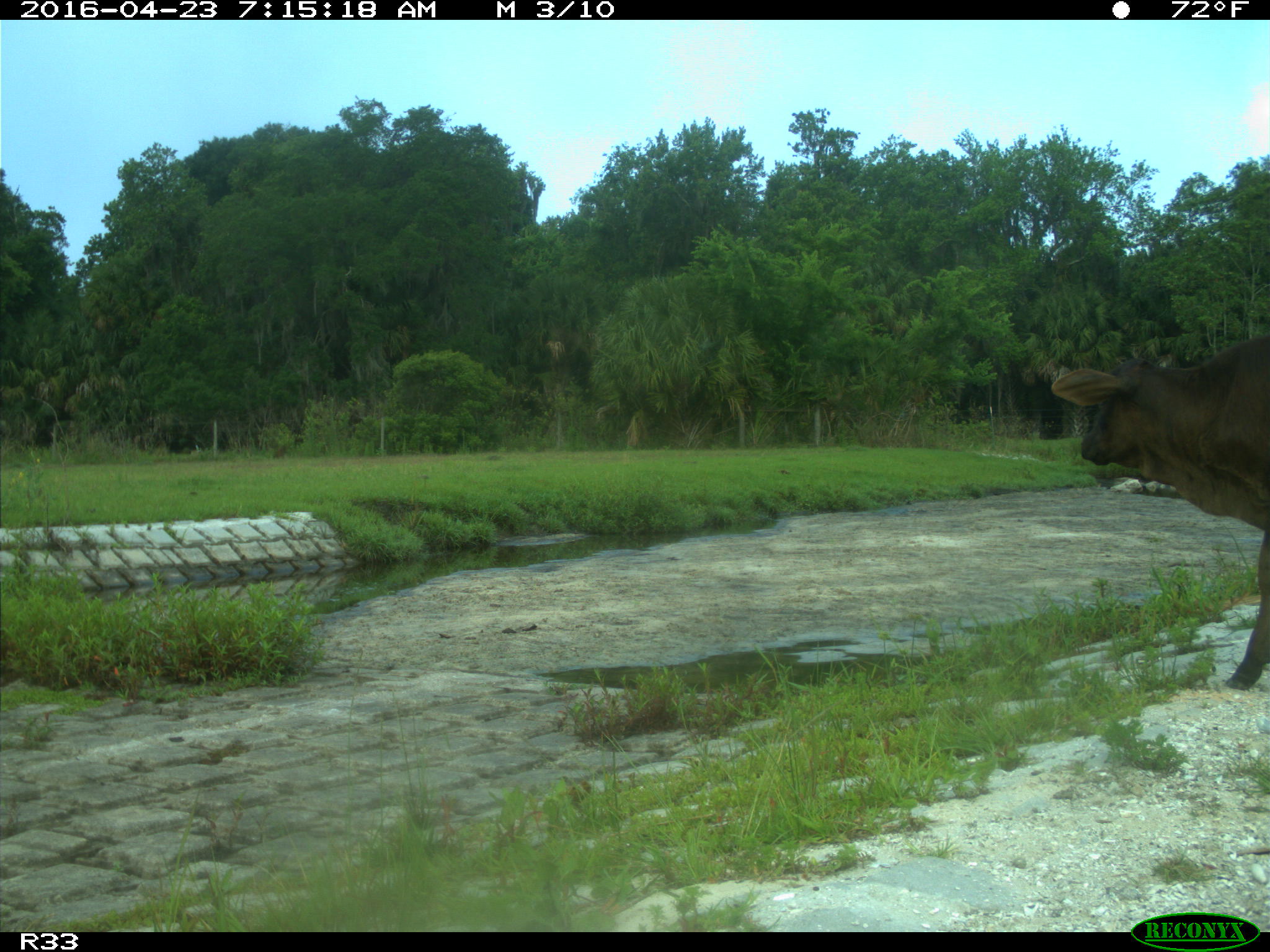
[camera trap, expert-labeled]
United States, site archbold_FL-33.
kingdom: Animalia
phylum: Chordata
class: Mammalia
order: Artiodactyla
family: Bovidae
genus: Bos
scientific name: Bos taurus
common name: domestic cow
Bos taurus (domestic cow).